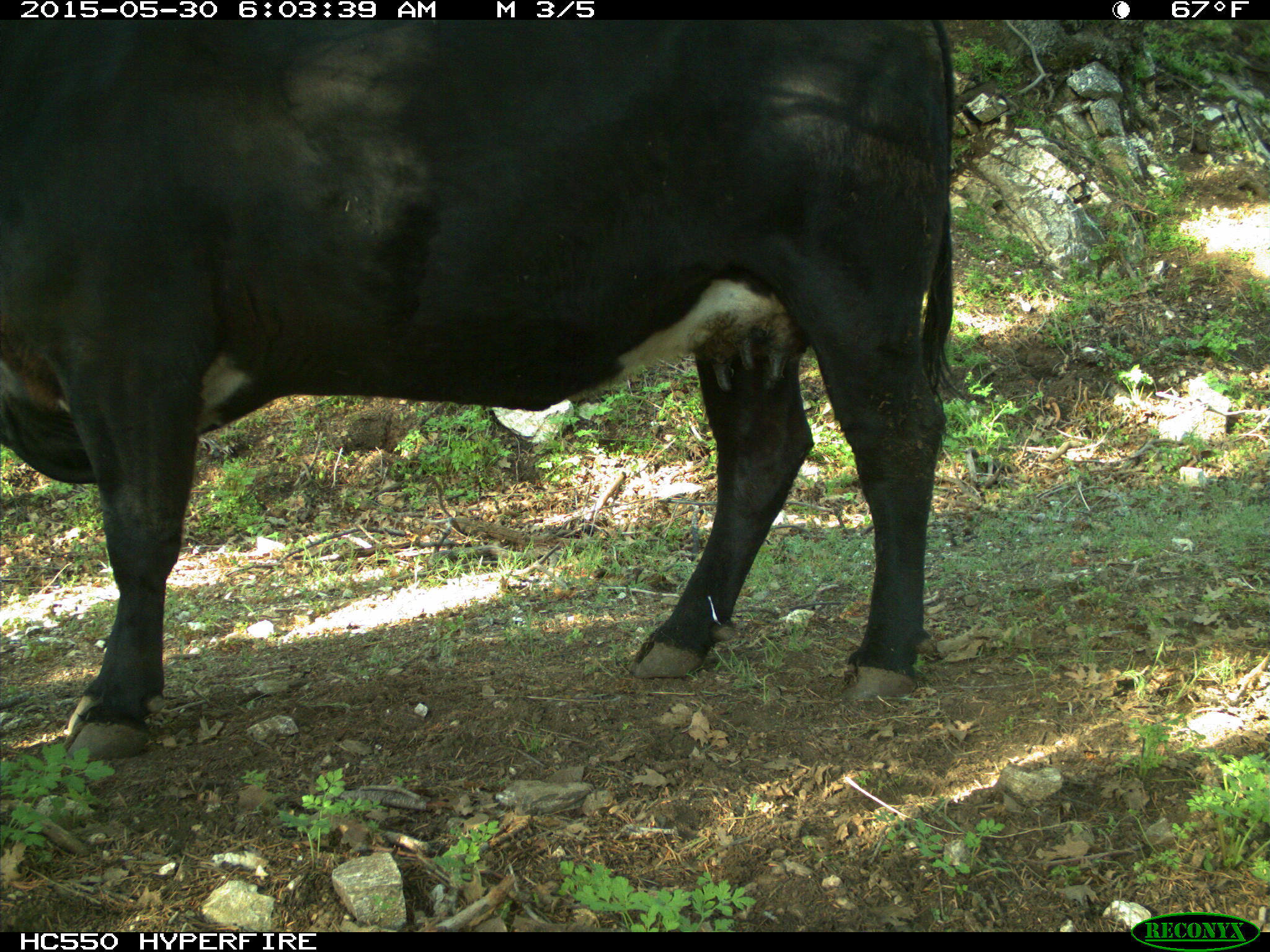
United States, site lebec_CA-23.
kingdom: Animalia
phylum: Chordata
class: Mammalia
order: Artiodactyla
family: Bovidae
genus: Bos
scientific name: Bos taurus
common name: domestic cow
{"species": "Bos taurus (domestic cow)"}